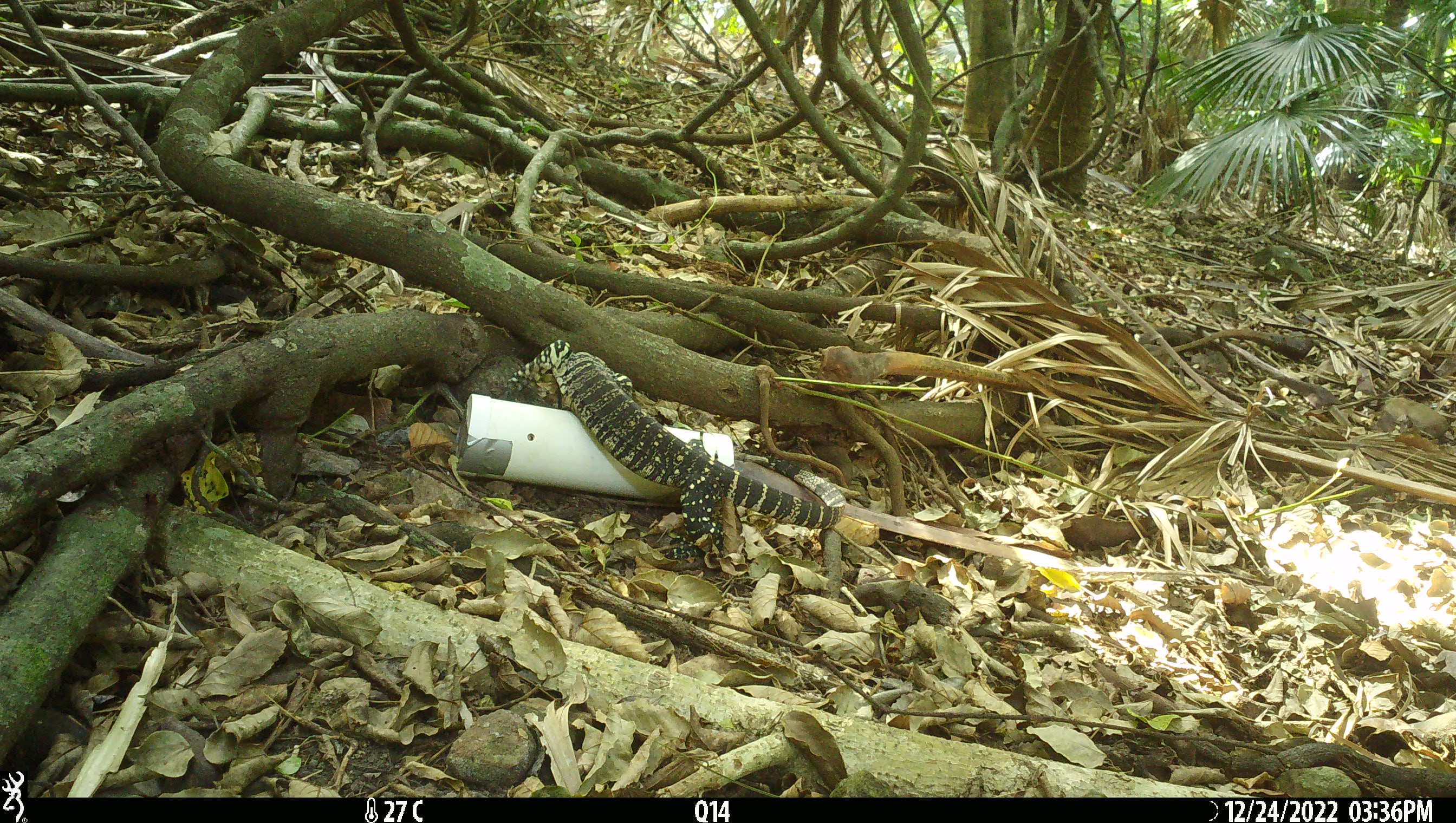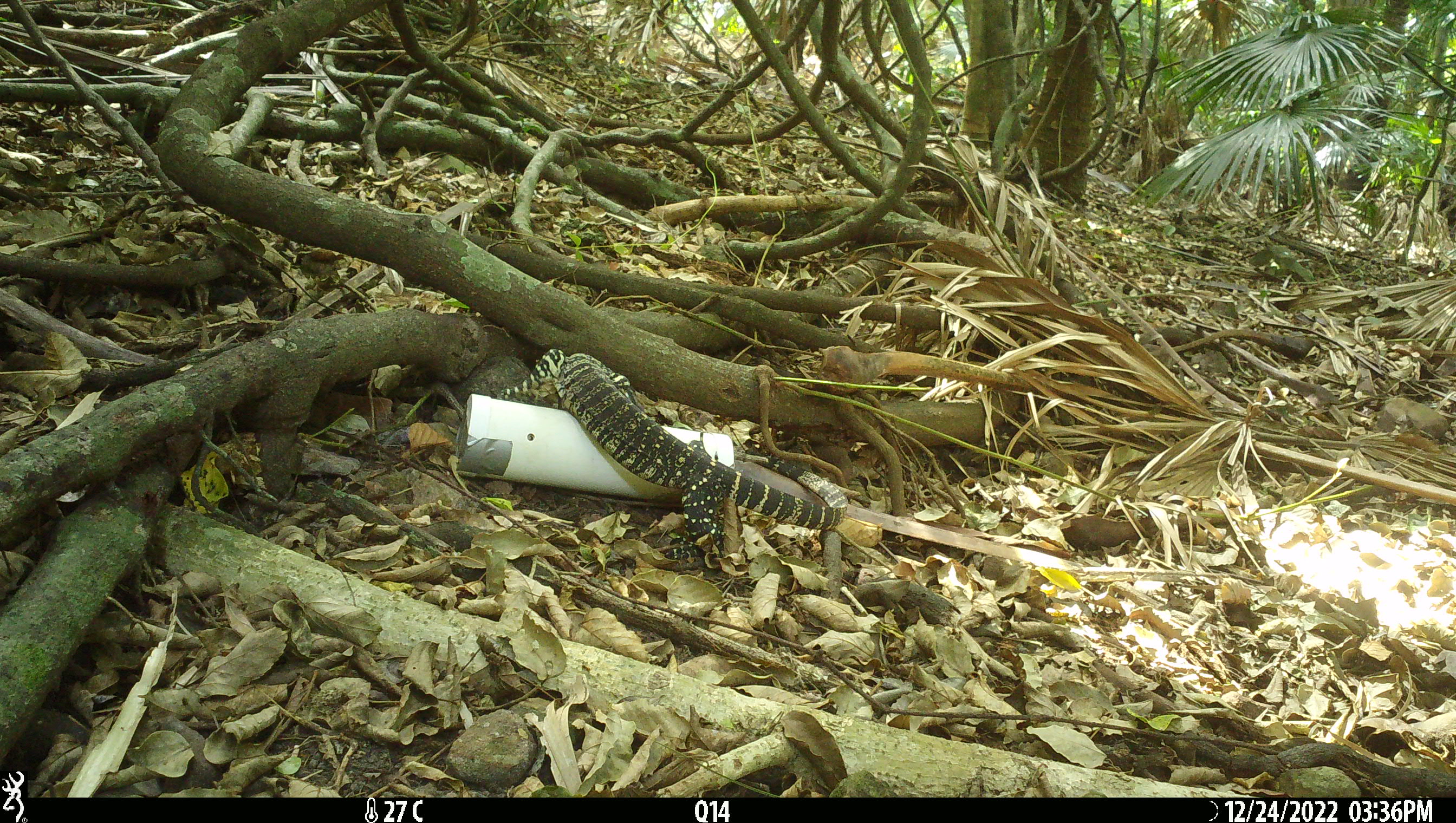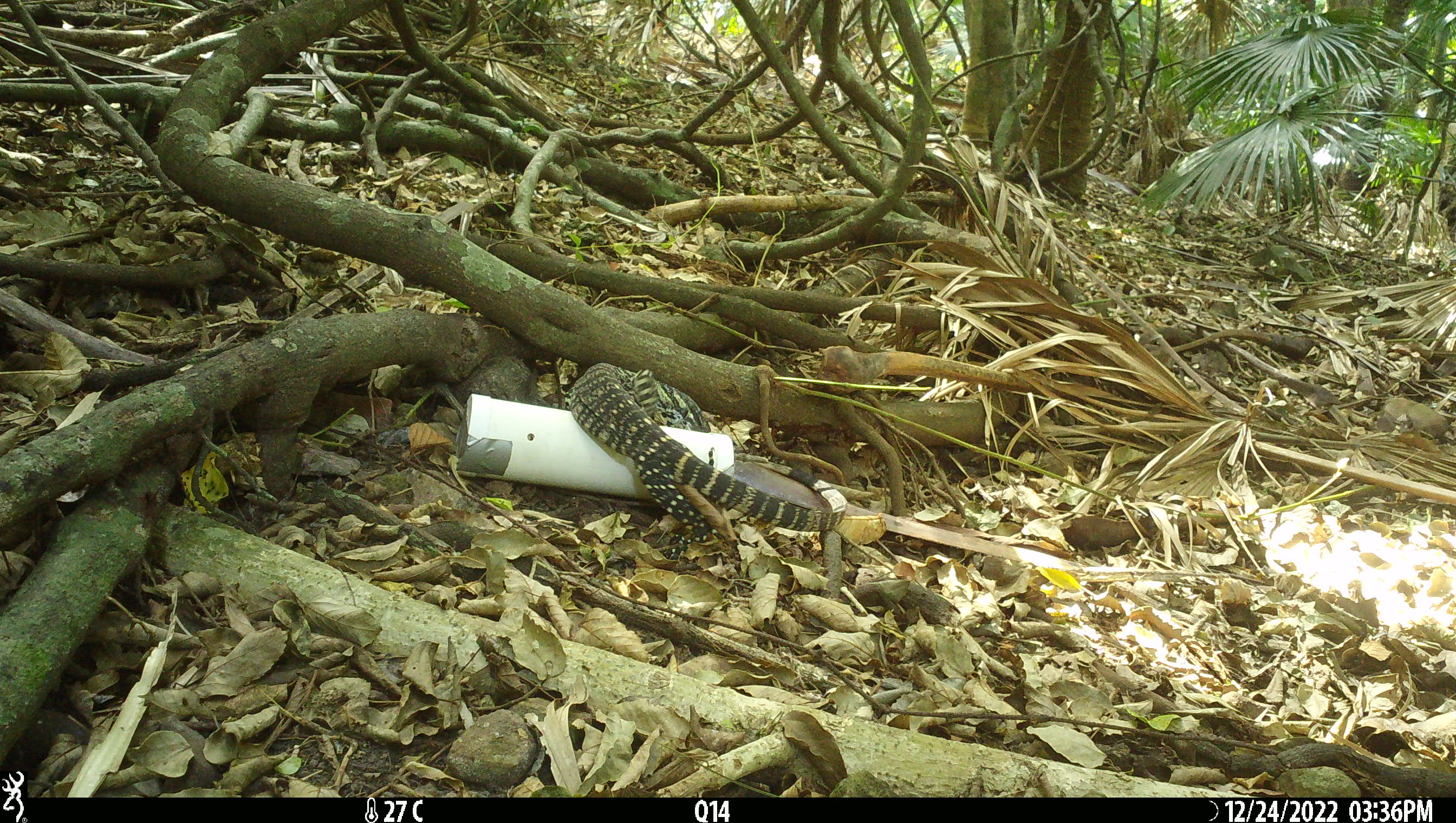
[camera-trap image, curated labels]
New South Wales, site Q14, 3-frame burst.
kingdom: Animalia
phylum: Chordata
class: Reptilia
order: Squamata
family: Varanidae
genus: Varanus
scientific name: Varanus varius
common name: lace monitor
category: goanna